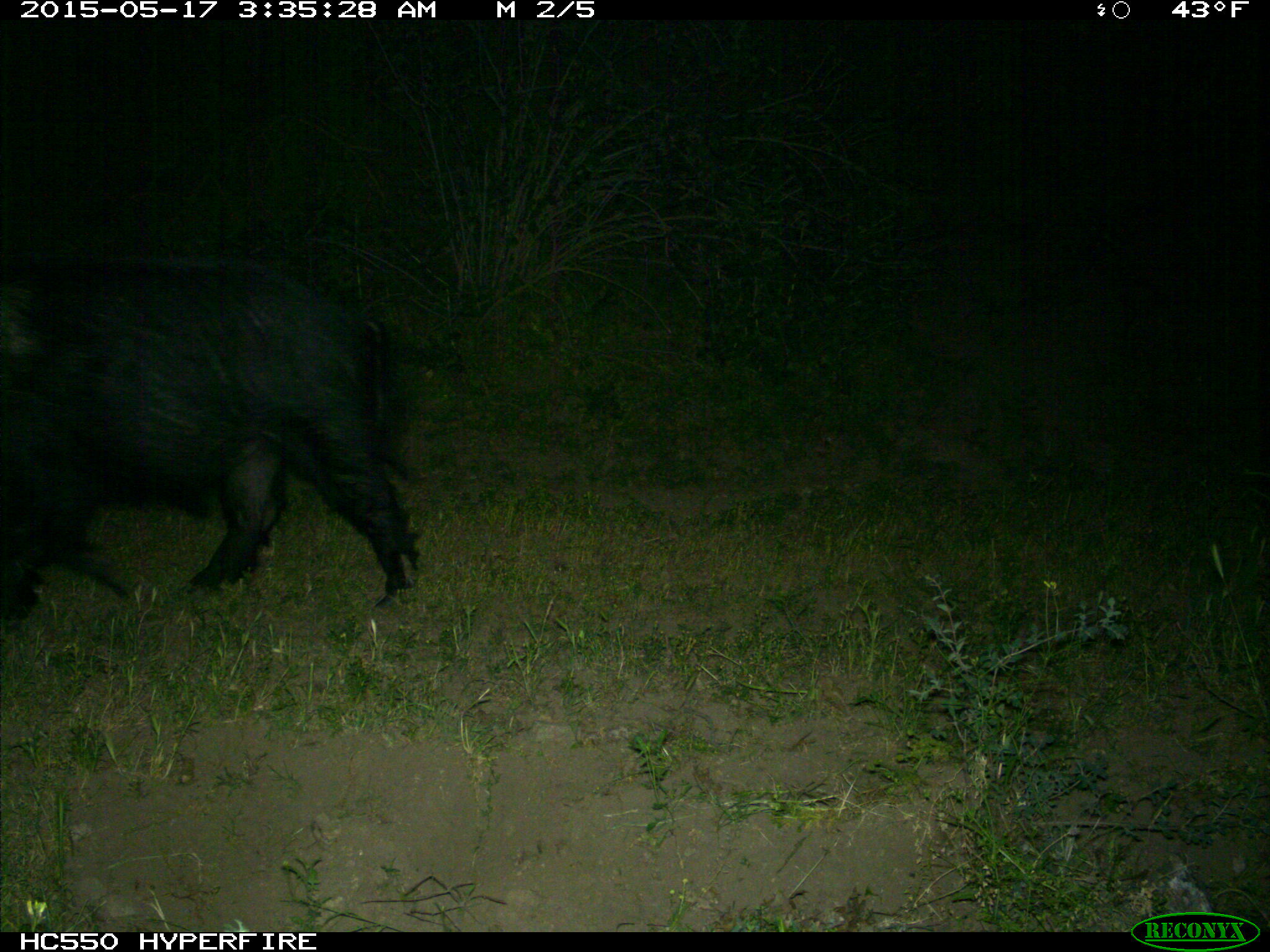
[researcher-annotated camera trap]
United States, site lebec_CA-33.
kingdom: Animalia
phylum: Chordata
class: Mammalia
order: Artiodactyla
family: Suidae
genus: Sus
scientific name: Sus scrofa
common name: wild boar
Sus scrofa (wild boar).